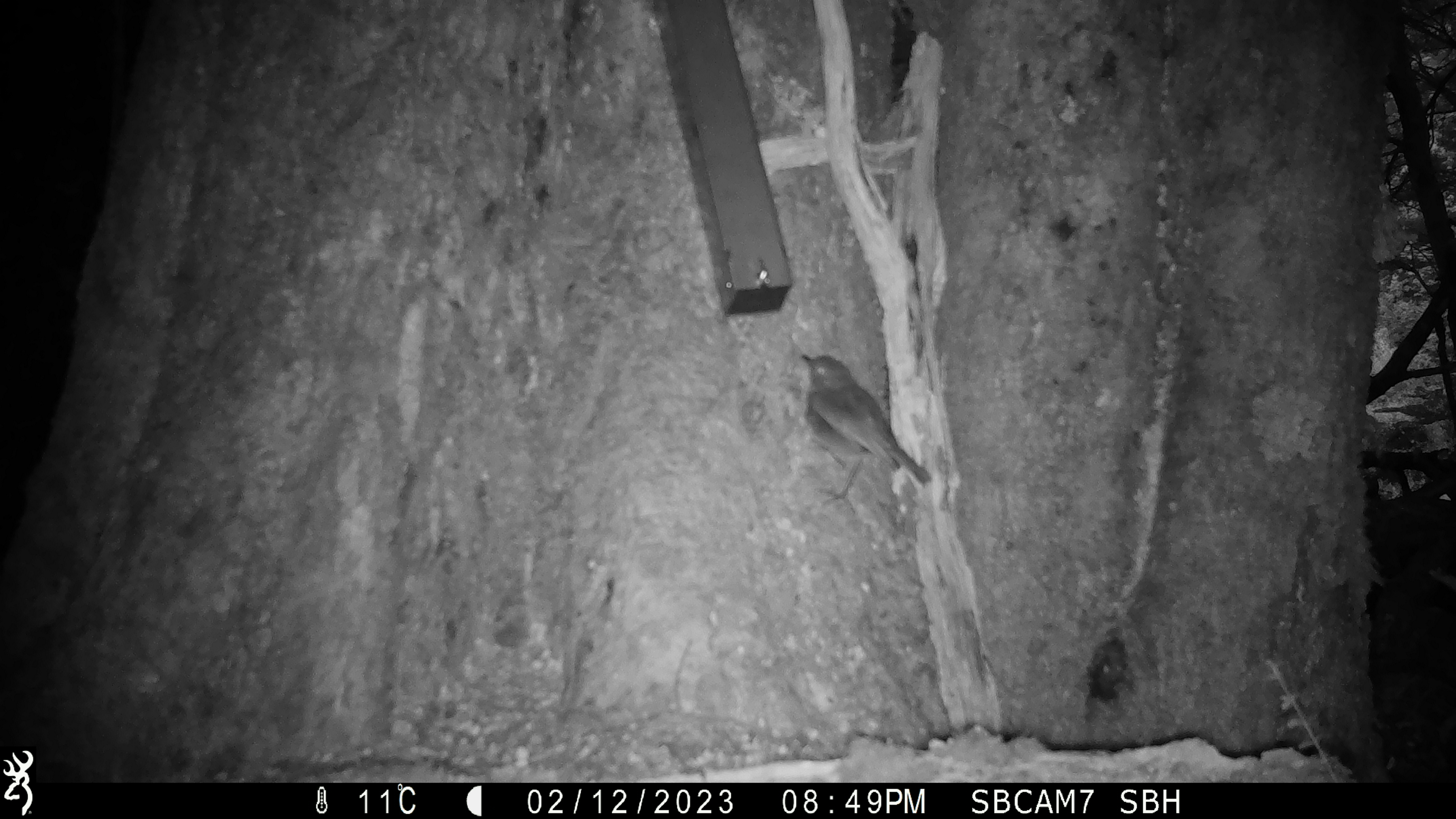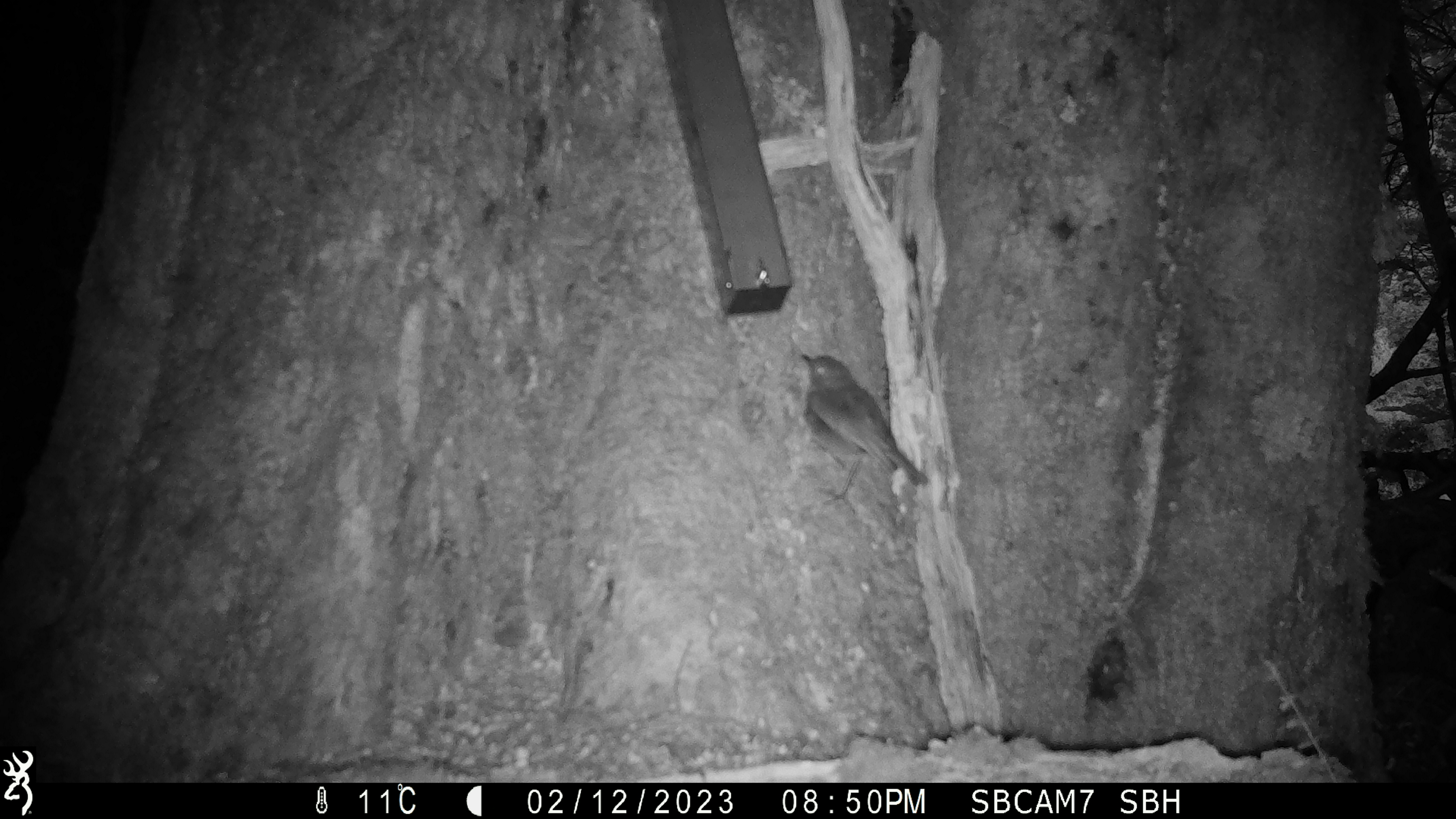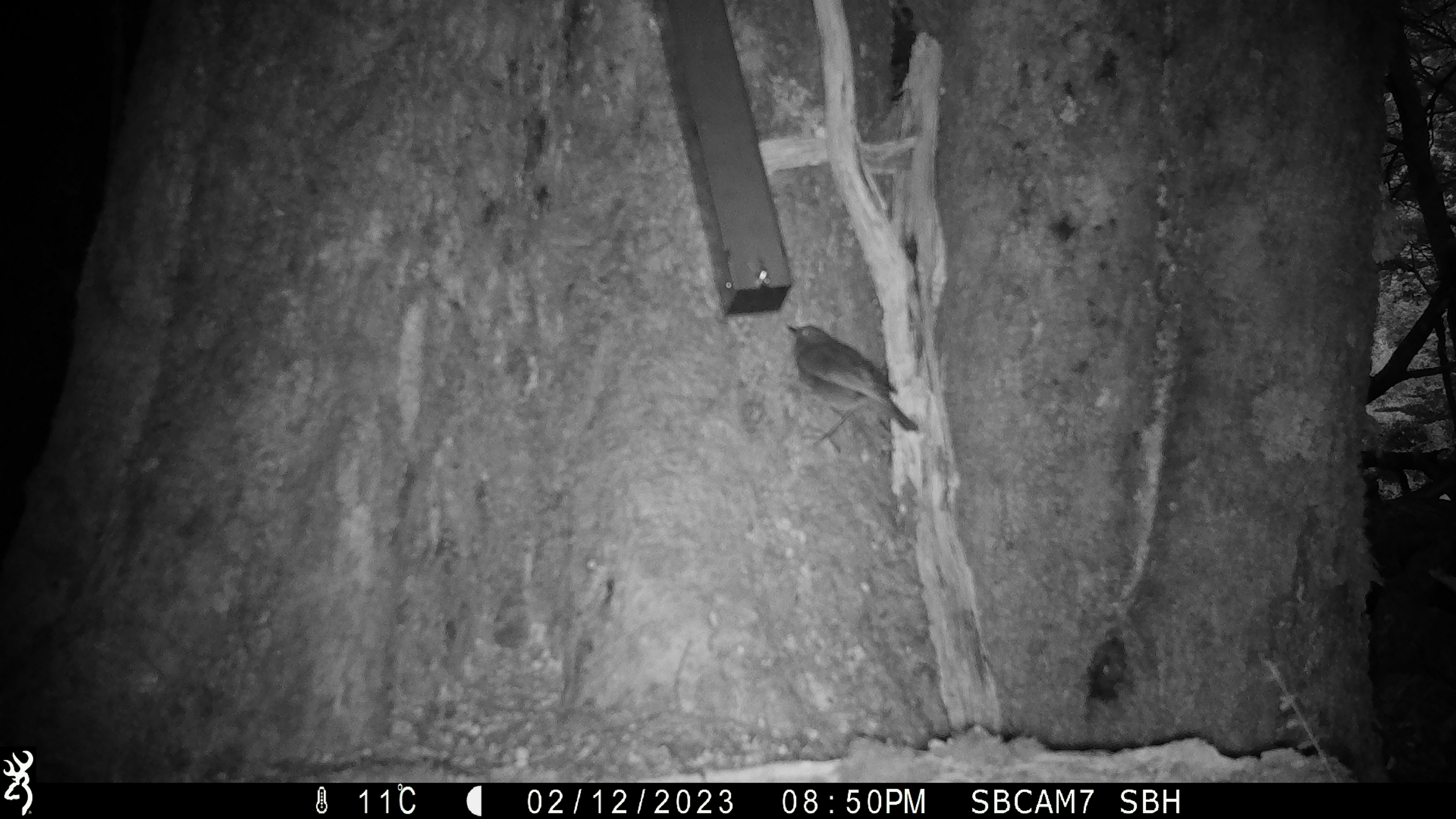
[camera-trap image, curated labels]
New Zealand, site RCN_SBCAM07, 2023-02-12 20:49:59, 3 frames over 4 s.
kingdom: Animalia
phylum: Chordata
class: Aves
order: Passeriformes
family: Petroicidae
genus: Petroica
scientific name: Petroica australis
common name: new zealand robin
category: robin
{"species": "robin (new zealand robin) (Petroica australis)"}